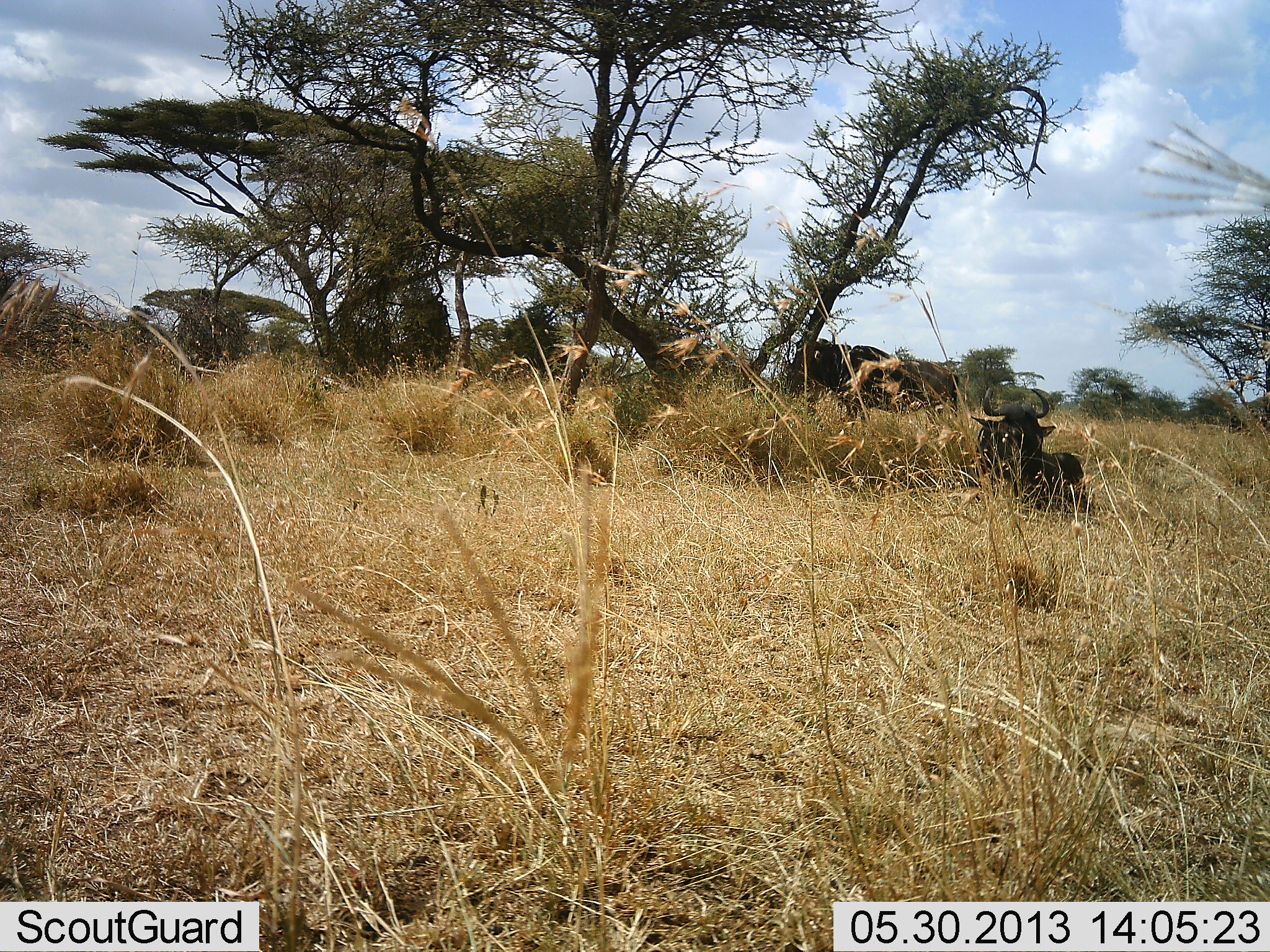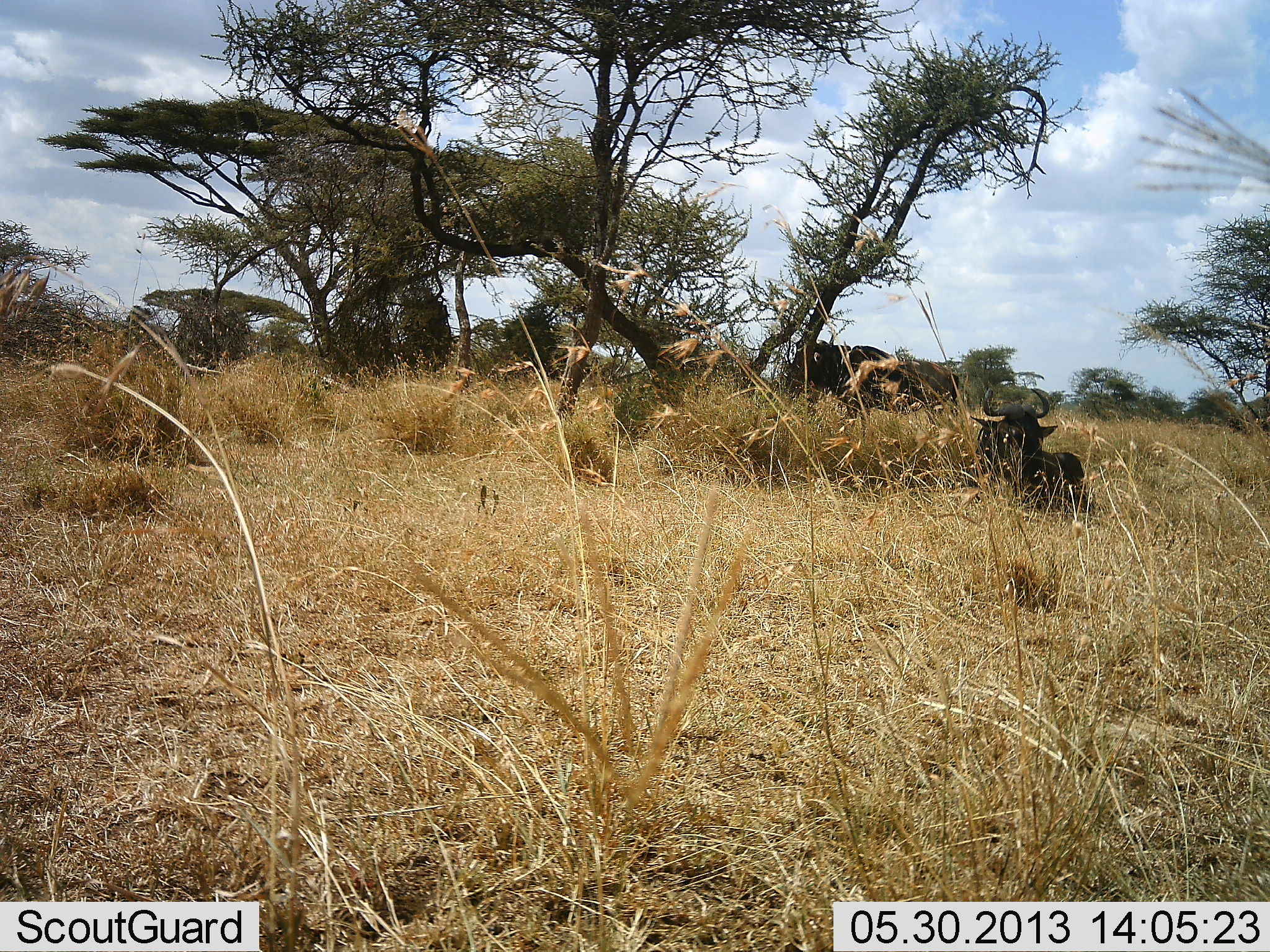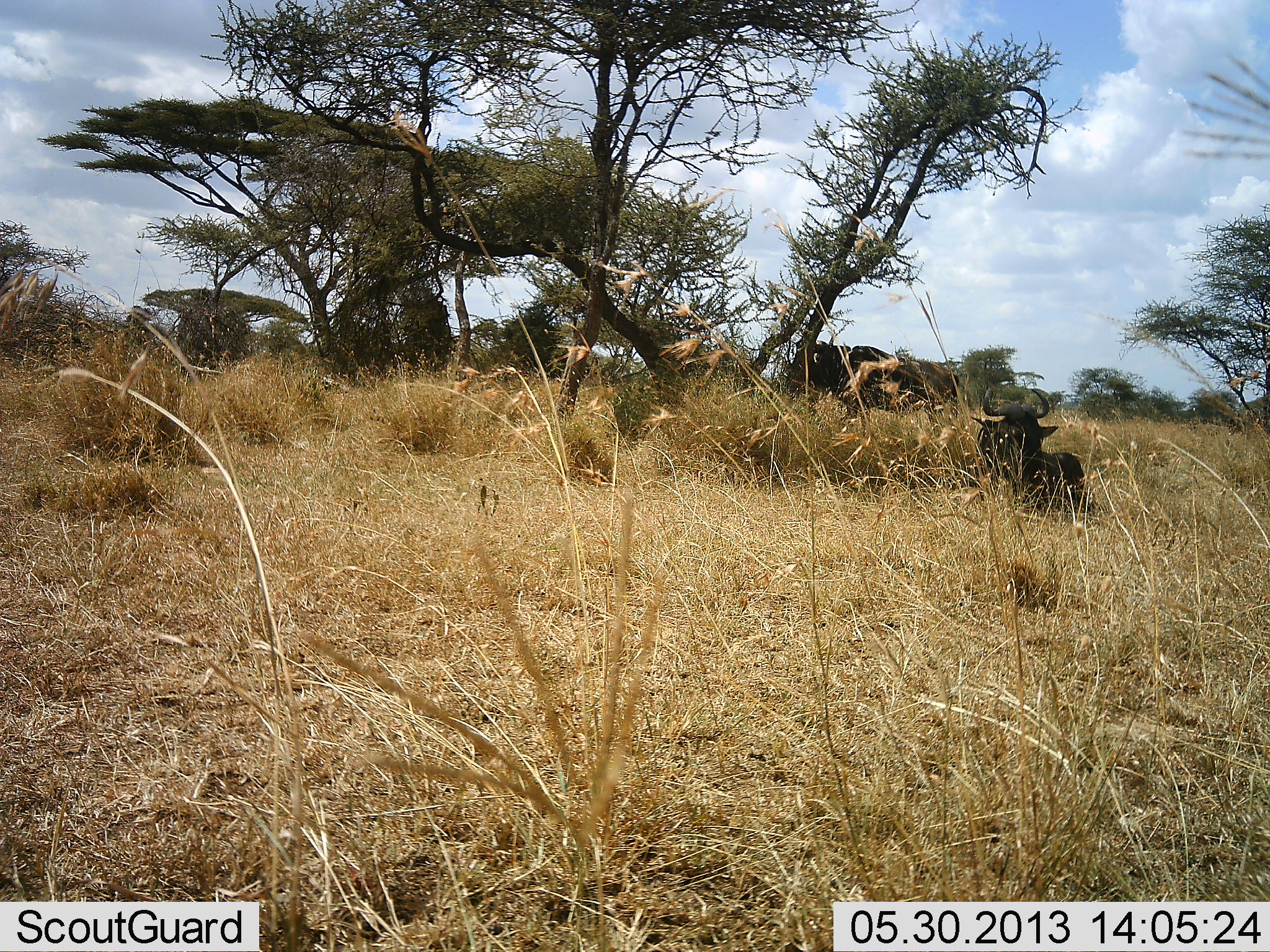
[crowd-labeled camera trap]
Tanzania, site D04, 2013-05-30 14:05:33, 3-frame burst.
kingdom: Animalia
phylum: Chordata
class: Mammalia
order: Artiodactyla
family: Bovidae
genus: Connochaetes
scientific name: Connochaetes taurinus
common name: blue wildebeest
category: wildebeest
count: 2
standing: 63%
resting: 95%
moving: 0%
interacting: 0%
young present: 0%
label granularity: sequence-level